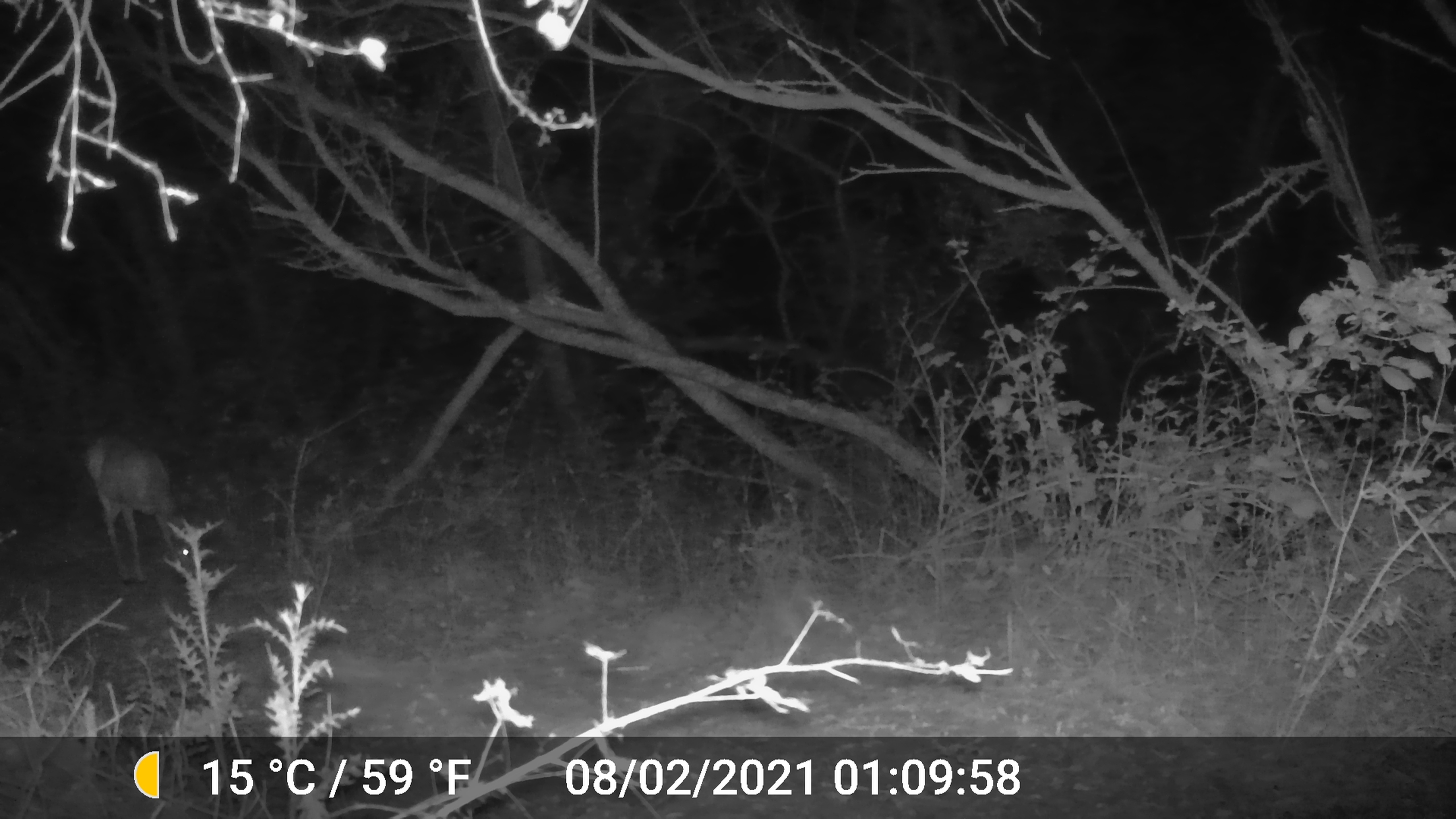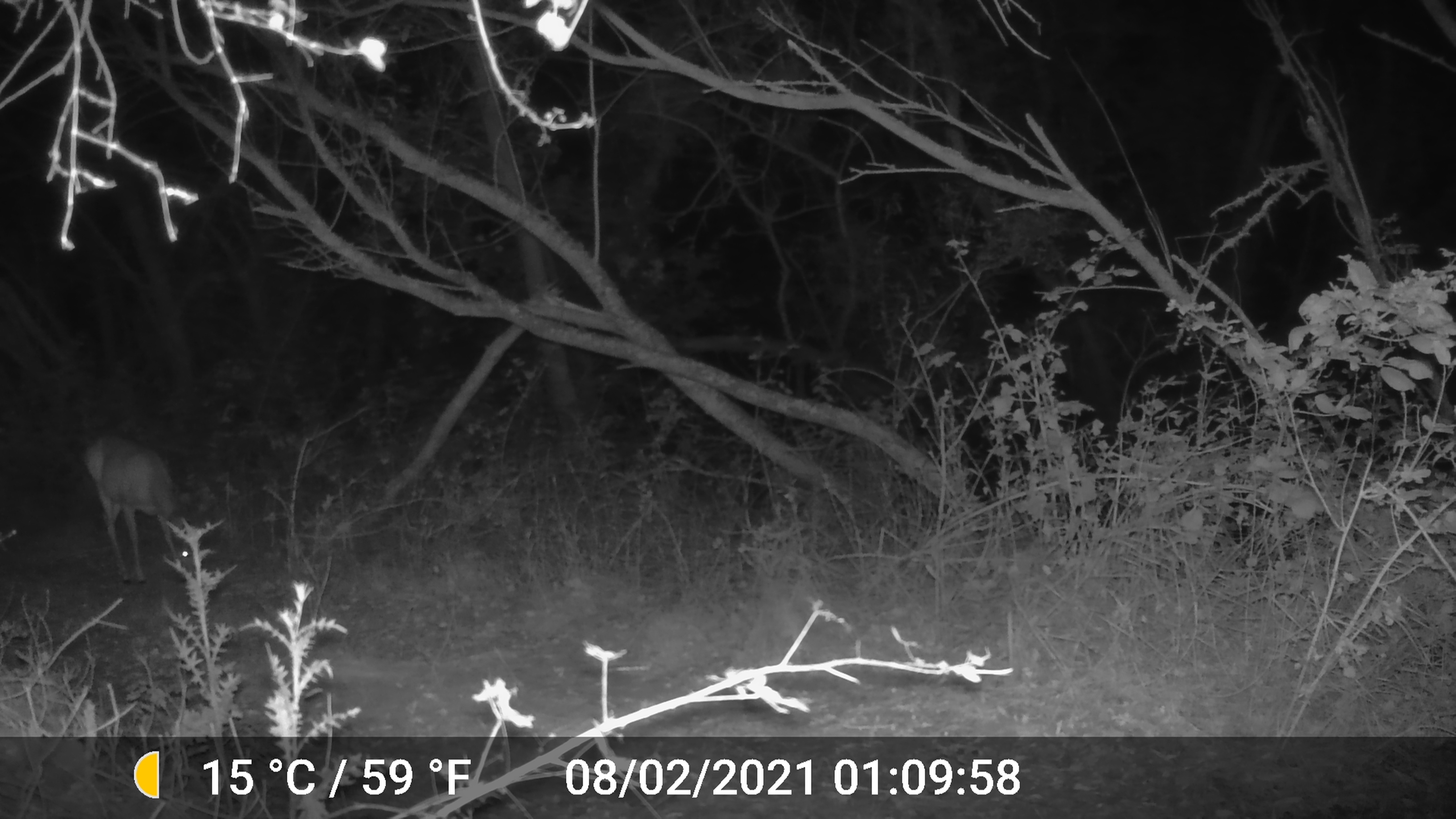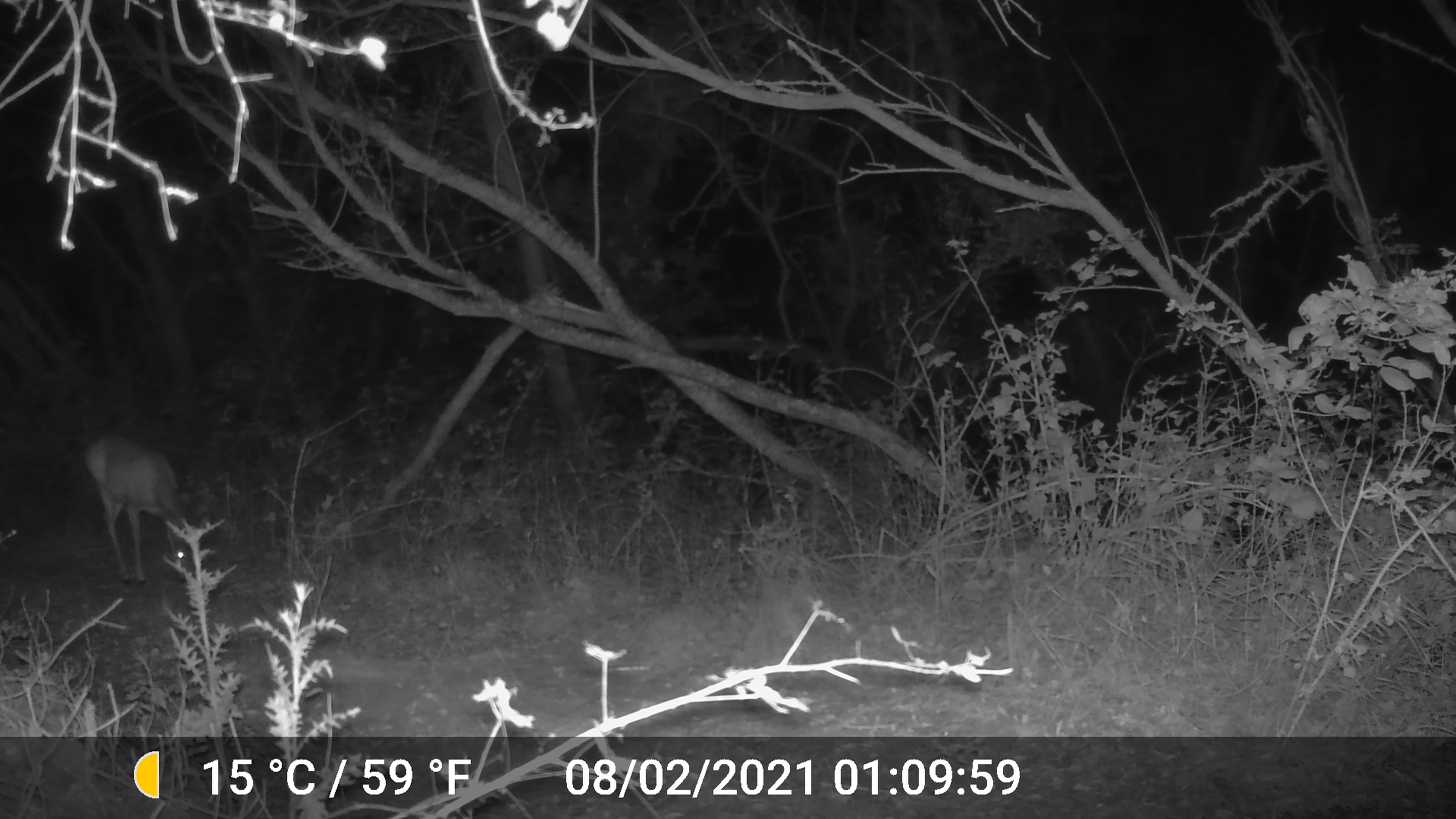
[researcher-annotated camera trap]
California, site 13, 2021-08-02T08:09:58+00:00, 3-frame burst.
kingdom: Animalia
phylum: Chordata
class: Mammalia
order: Artiodactyla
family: Cervidae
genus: Odocoileus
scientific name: Odocoileus hemionus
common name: mule deer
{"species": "mule deer (Odocoileus hemionus)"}